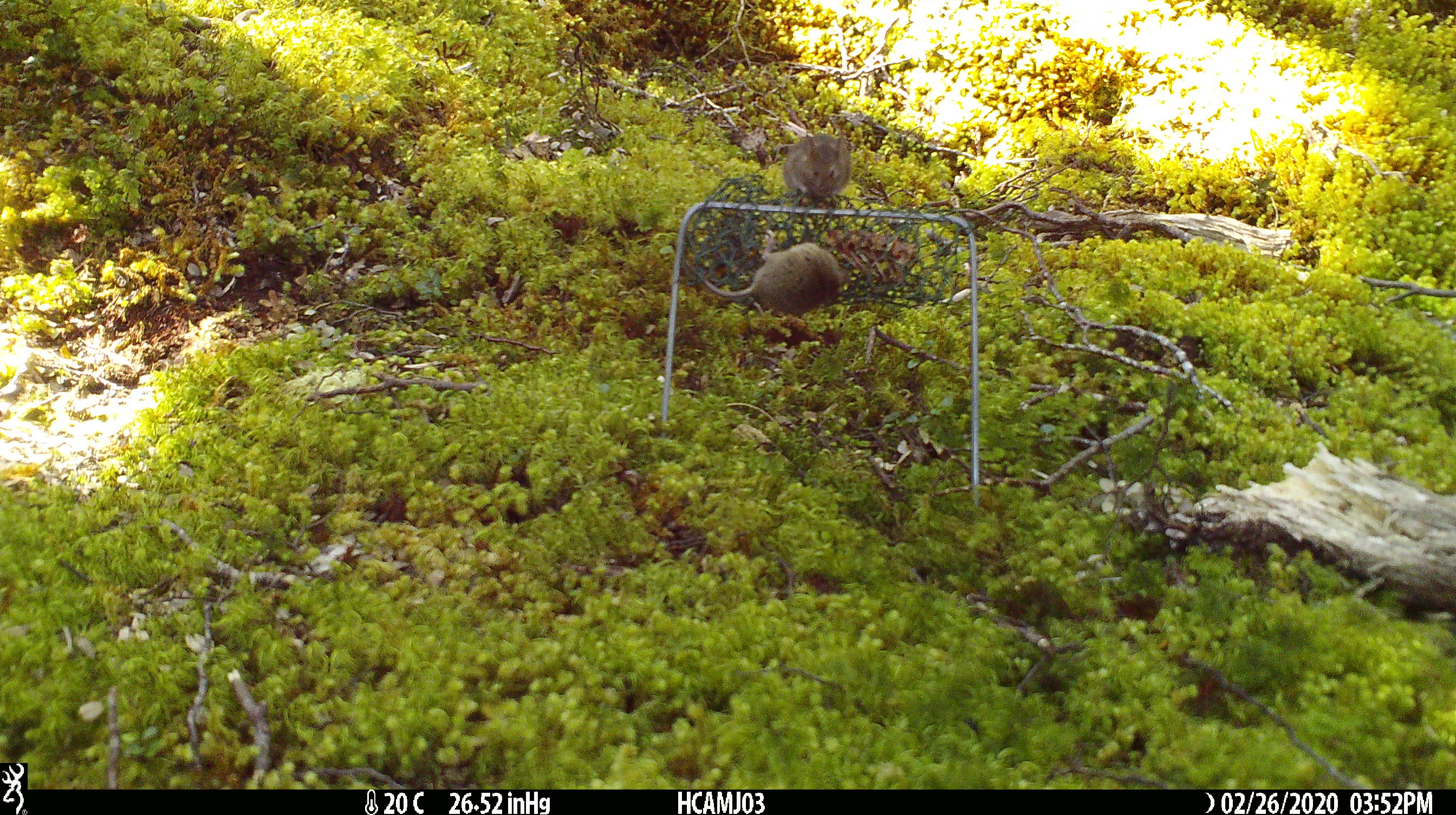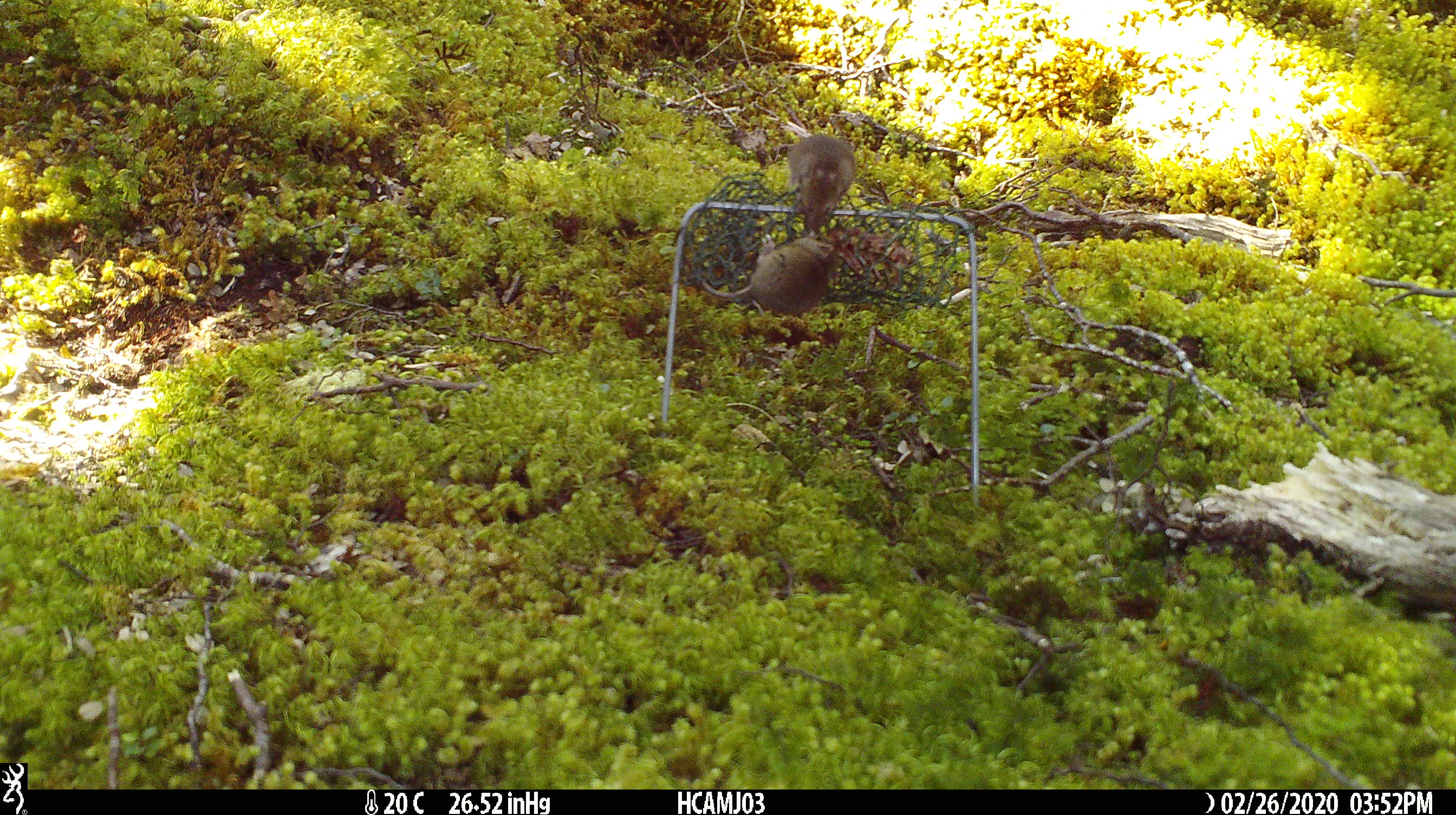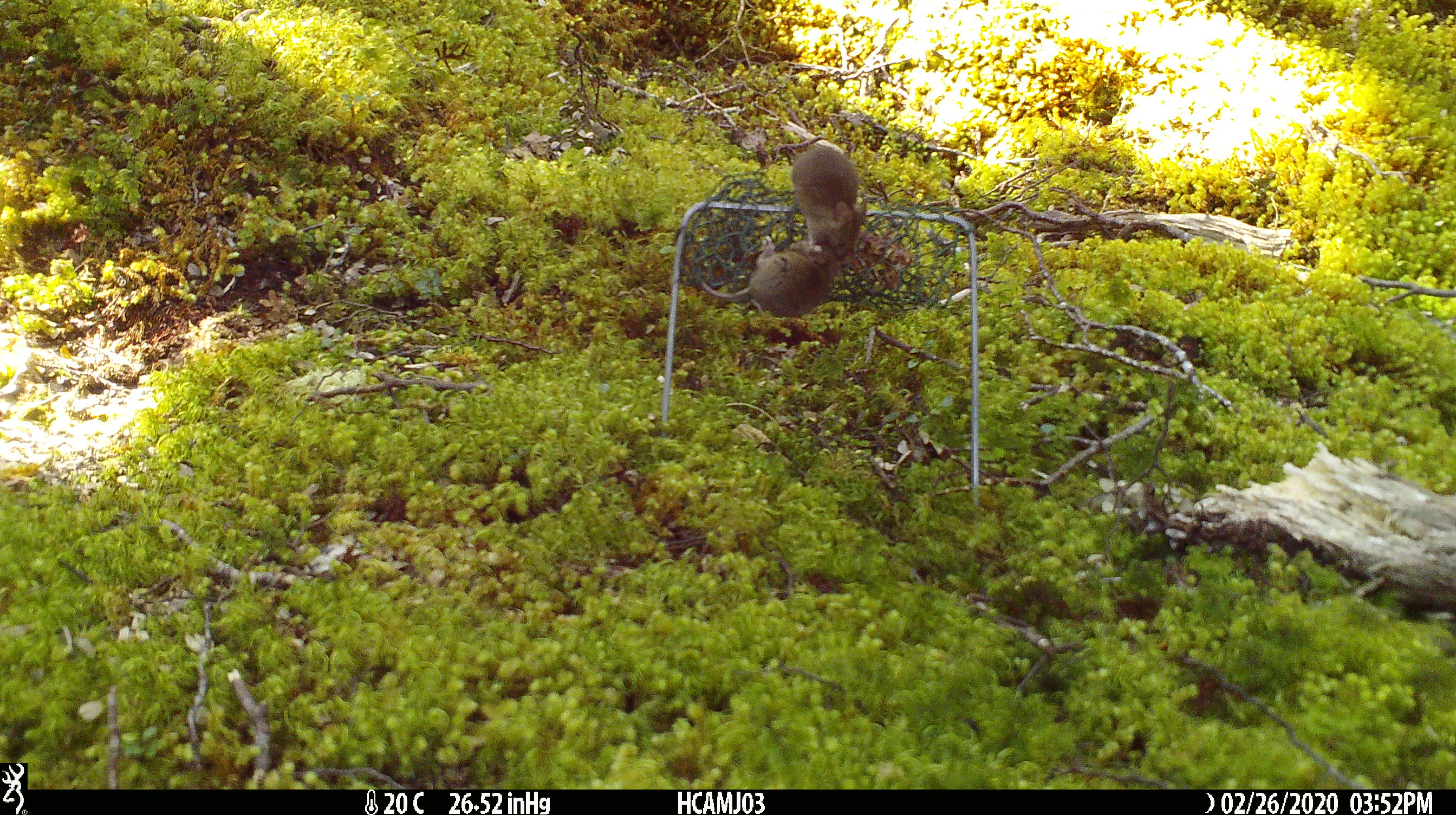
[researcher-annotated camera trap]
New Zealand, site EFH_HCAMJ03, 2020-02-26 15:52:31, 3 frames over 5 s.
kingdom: Animalia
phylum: Chordata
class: Mammalia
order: Rodentia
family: Muridae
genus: Mus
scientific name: Mus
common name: mouse